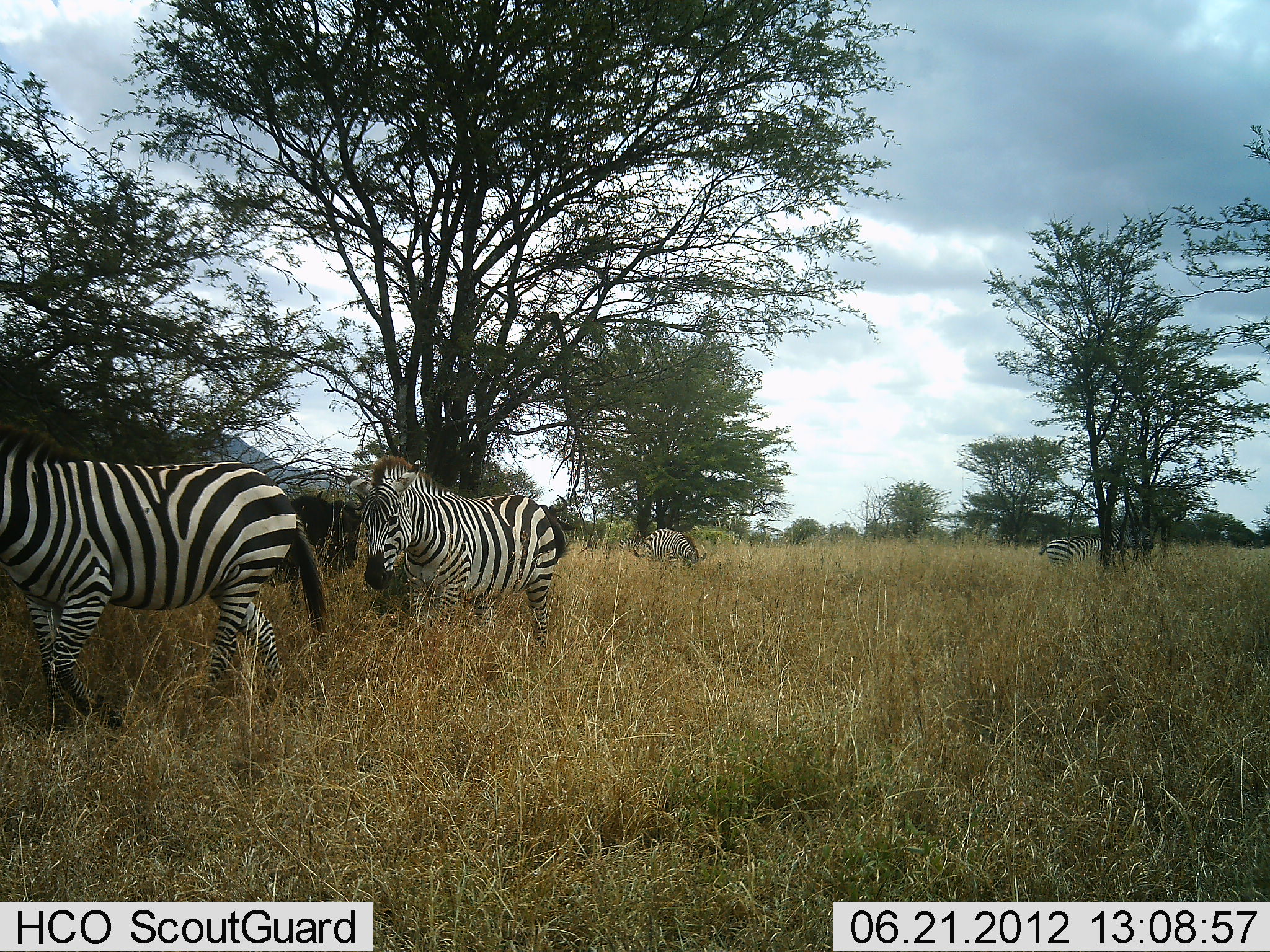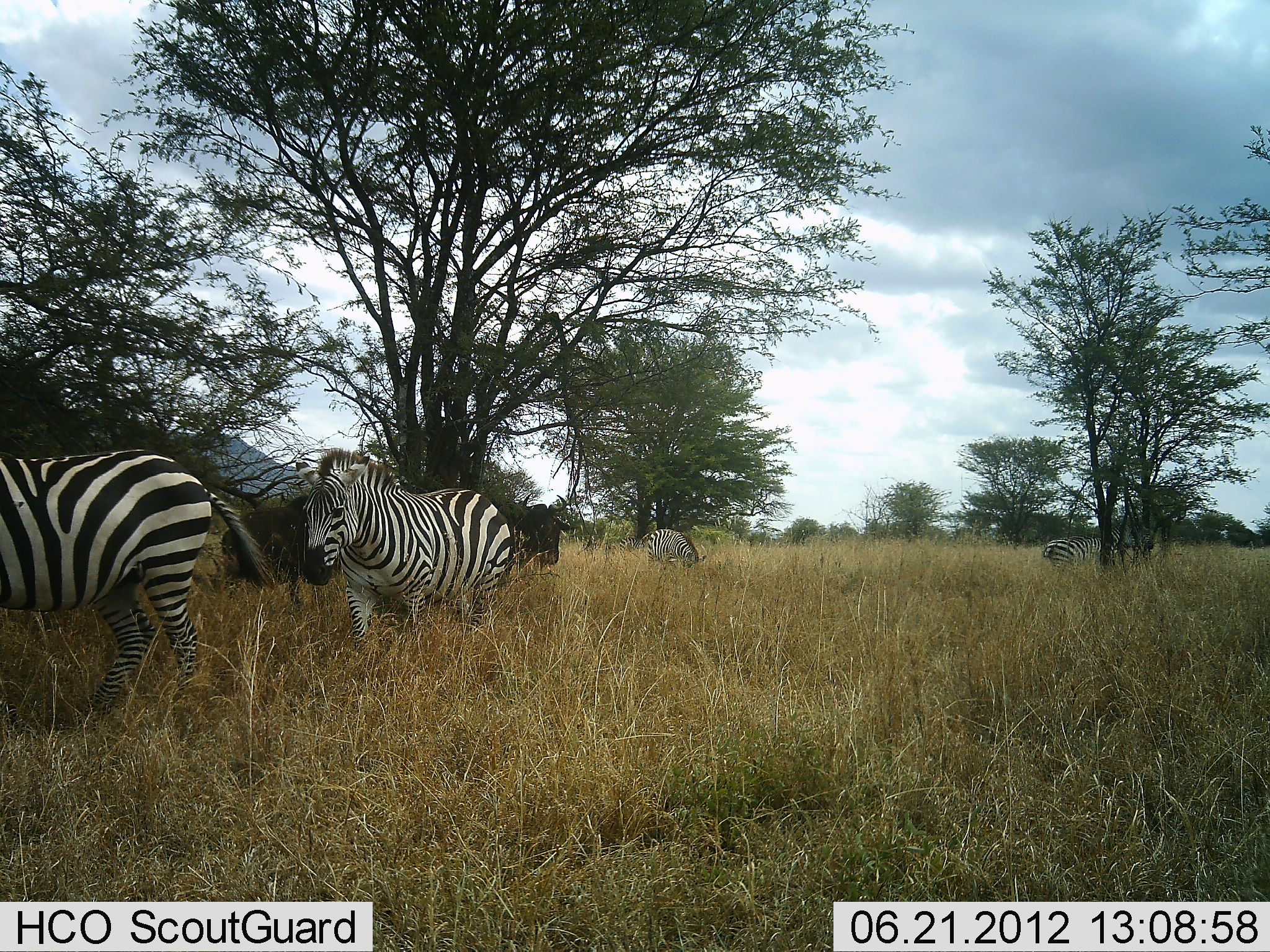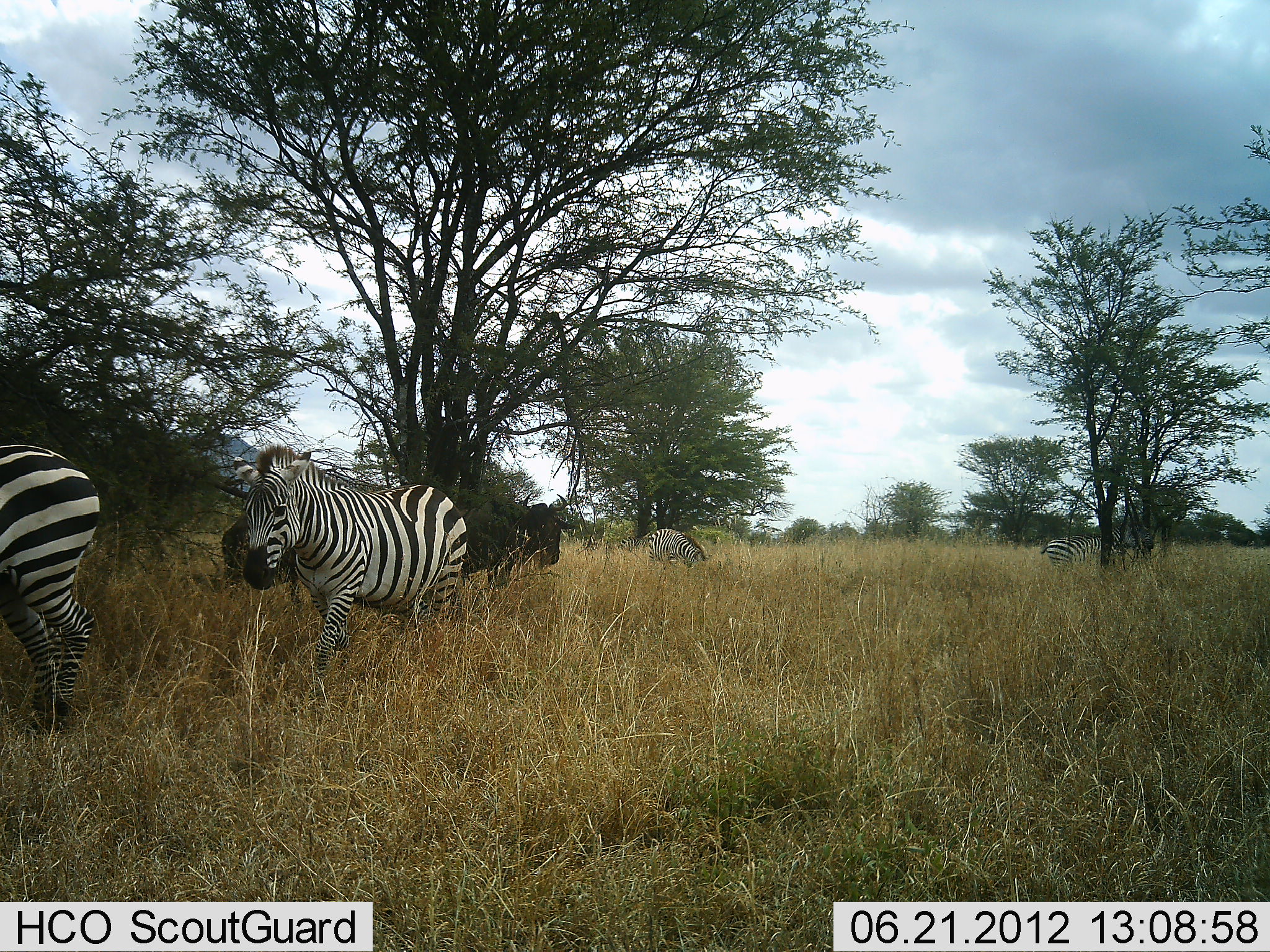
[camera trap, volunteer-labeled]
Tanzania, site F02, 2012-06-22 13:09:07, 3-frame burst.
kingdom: Animalia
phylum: Chordata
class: Mammalia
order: Perissodactyla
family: Equidae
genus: Equus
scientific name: Equus quagga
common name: plains zebra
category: zebra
Zebra (plains zebra) (Equus quagga), count 4. Behavior (volunteer vote fractions): standing 30%, resting 0%, moving 100%, interacting 0%. Young present (vote fraction): 0%. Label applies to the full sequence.